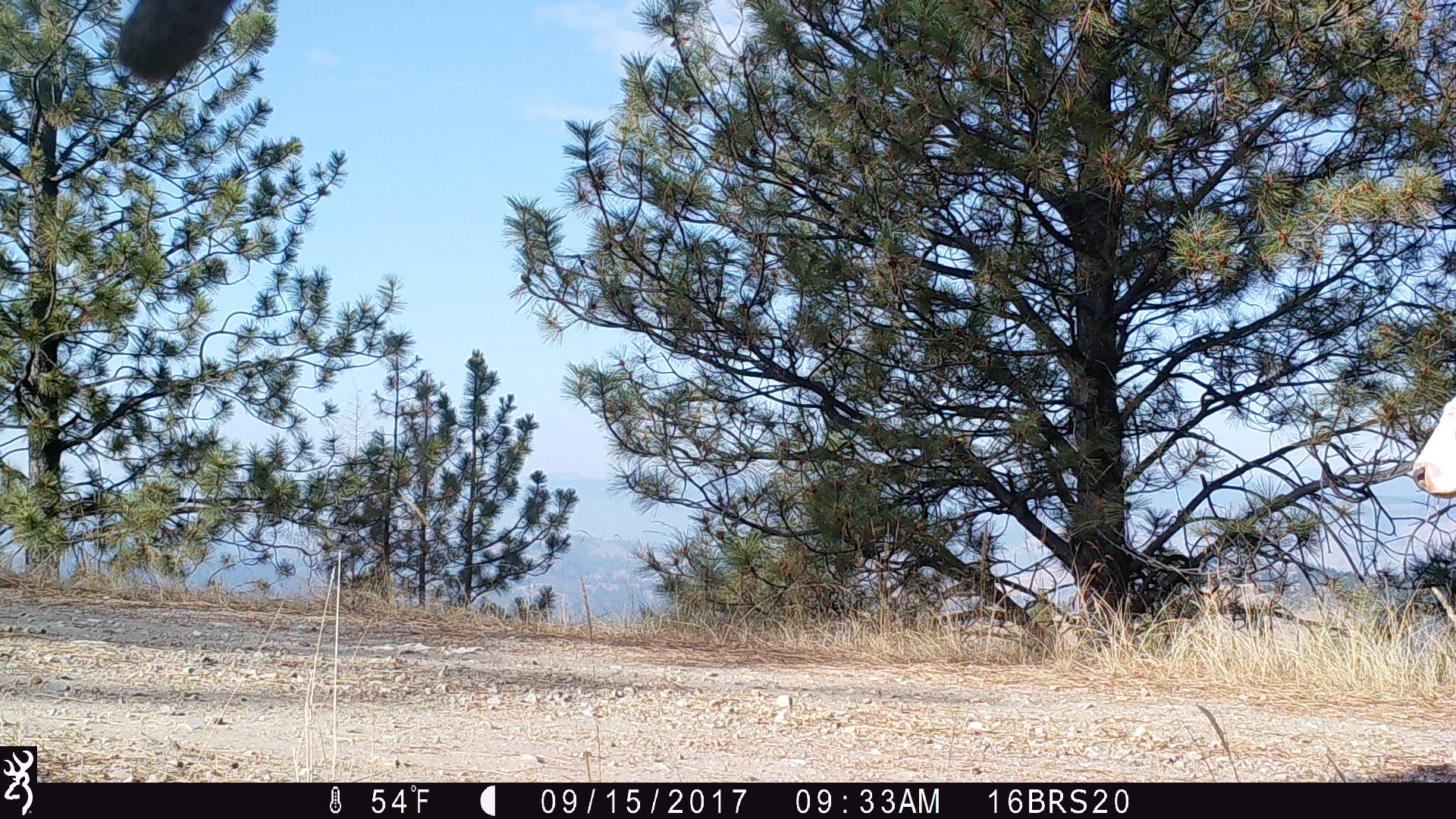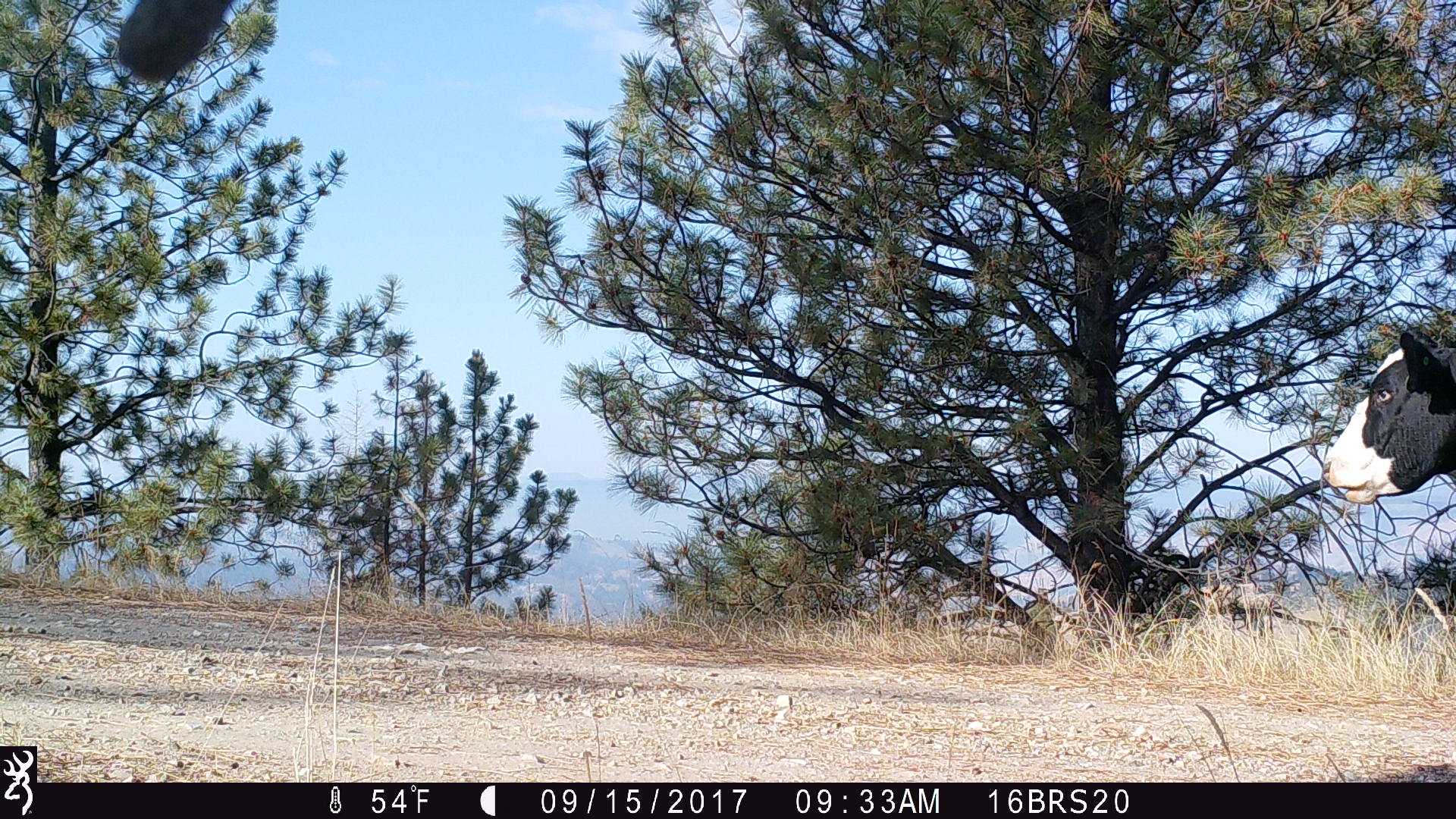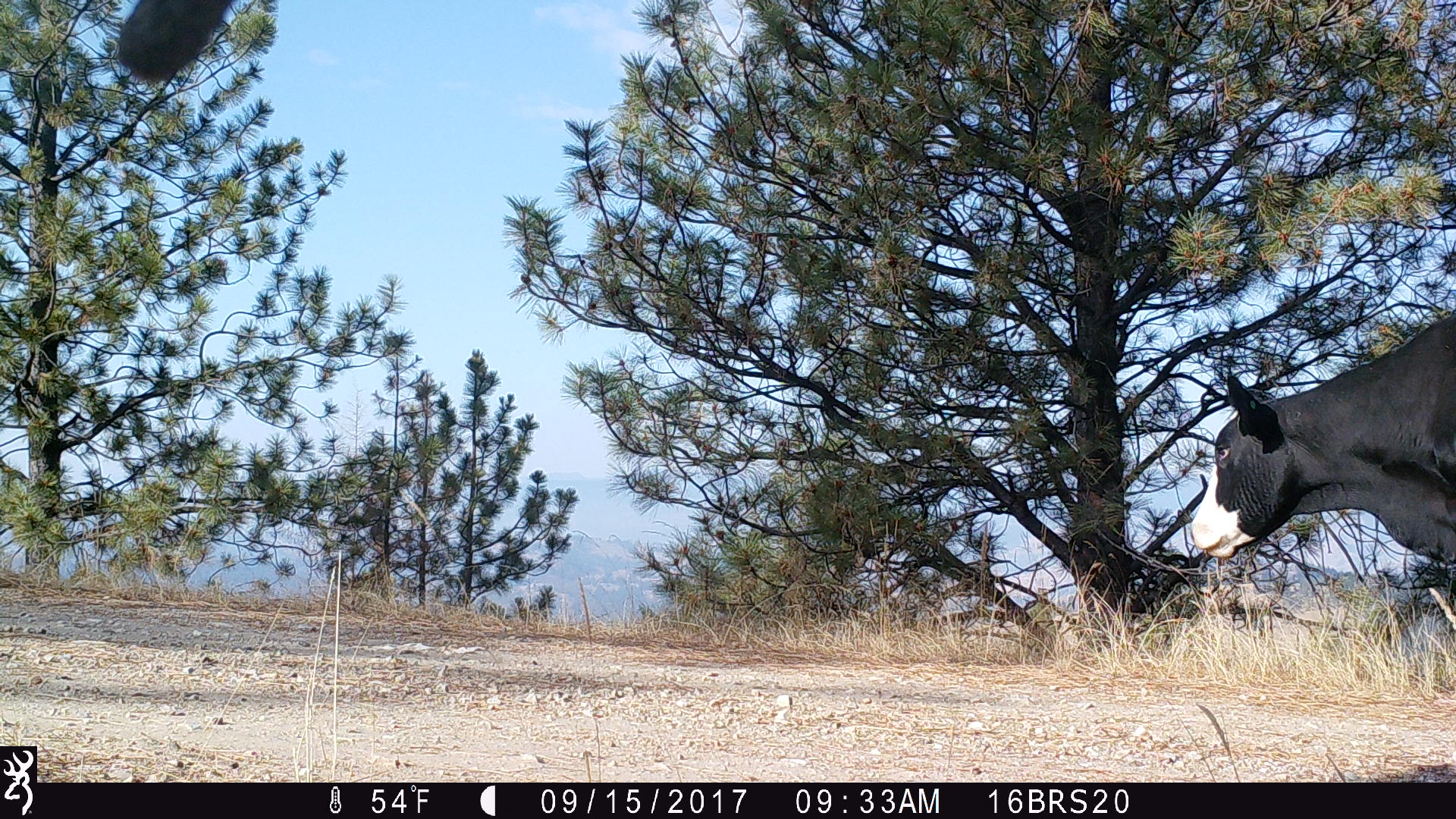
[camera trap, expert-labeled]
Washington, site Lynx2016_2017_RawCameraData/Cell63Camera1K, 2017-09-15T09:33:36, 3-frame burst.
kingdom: Animalia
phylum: Chordata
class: Mammalia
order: Artiodactyla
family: Bovidae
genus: Bos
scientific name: Bos taurus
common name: domestic cattle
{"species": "domestic cattle (Bos taurus)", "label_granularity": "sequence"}